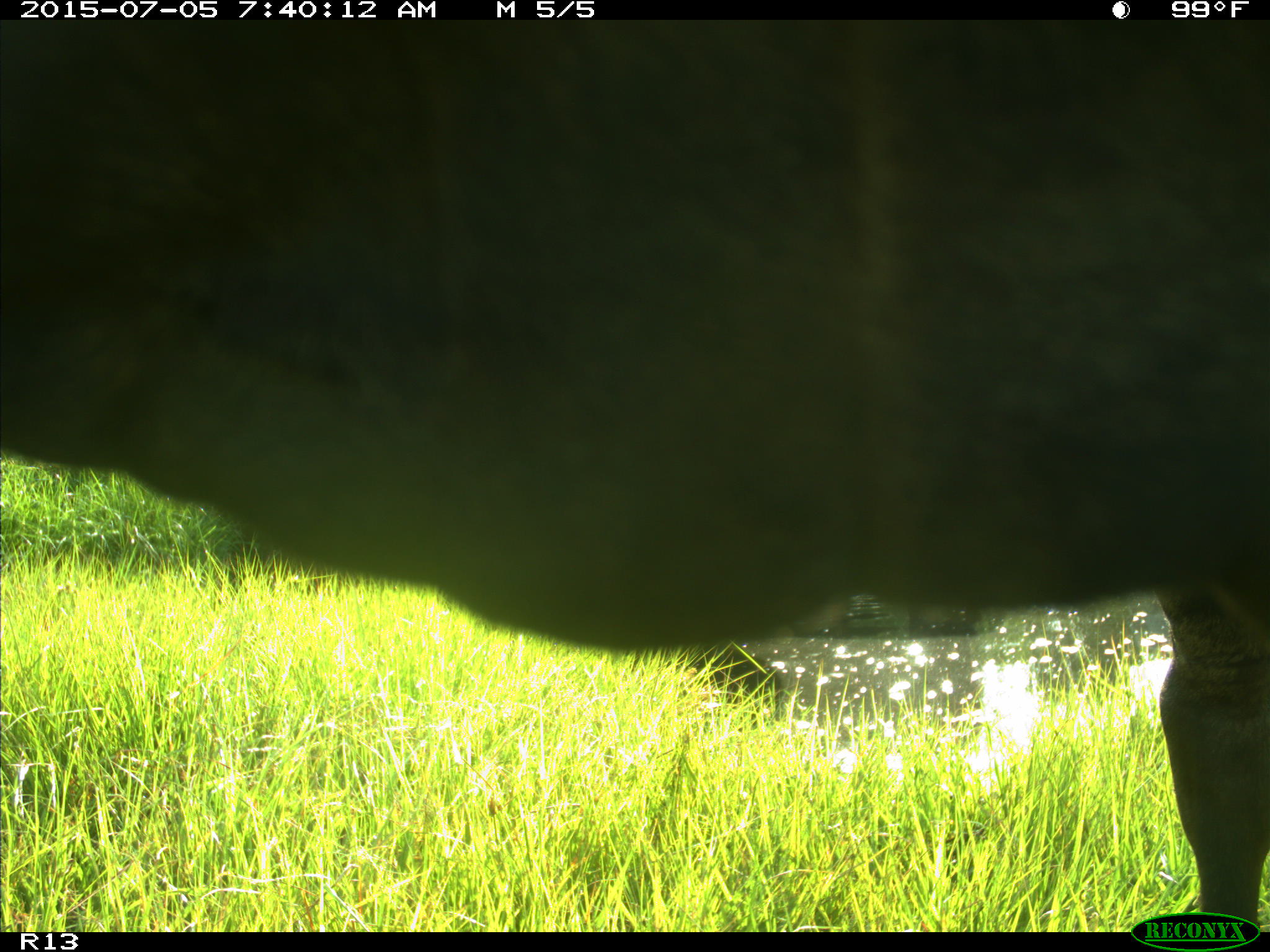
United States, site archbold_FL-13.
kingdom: Animalia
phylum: Chordata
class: Mammalia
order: Artiodactyla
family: Bovidae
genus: Bos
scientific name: Bos taurus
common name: domestic cow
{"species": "Bos taurus (domestic cow)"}